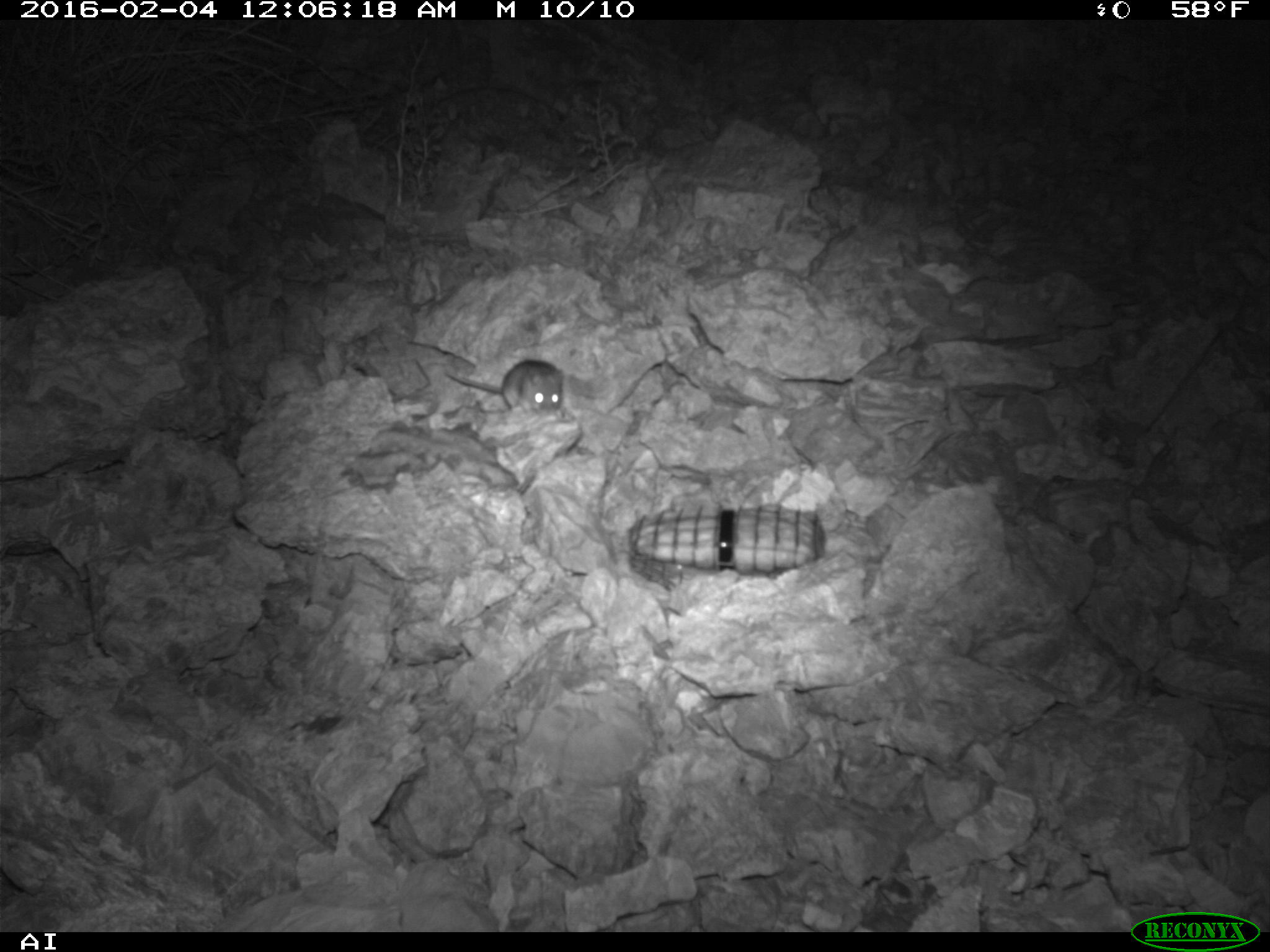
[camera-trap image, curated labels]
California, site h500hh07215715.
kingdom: Animalia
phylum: Chordata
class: Mammalia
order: Rodentia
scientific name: Rodentia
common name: rodent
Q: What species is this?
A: Rodent (Rodentia).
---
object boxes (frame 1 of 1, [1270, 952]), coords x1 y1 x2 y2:
rodent: 445 358 563 416